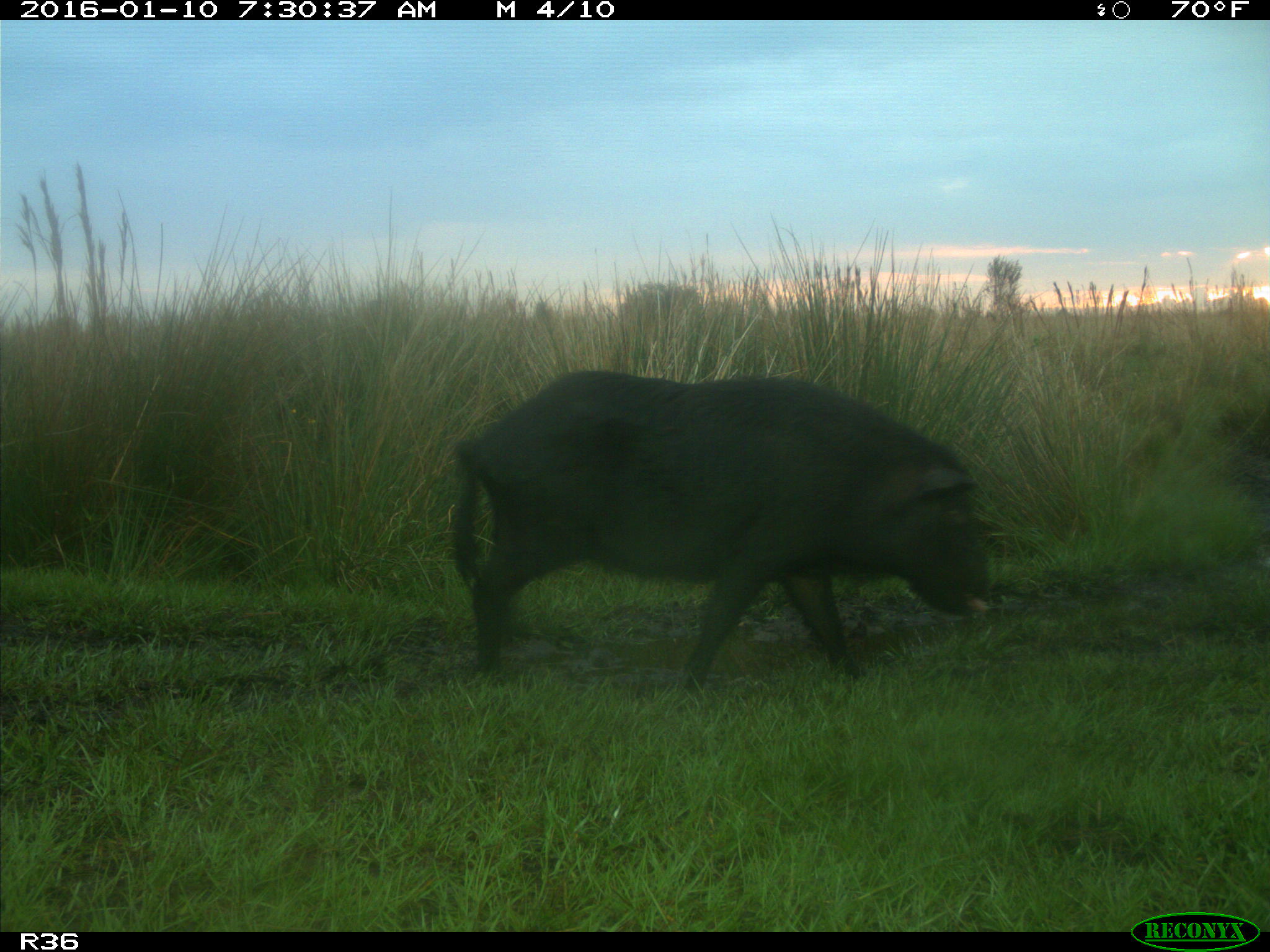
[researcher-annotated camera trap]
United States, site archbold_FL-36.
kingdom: Animalia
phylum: Chordata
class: Mammalia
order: Artiodactyla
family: Suidae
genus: Sus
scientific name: Sus scrofa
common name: wild boar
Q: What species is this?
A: Sus scrofa (wild boar).